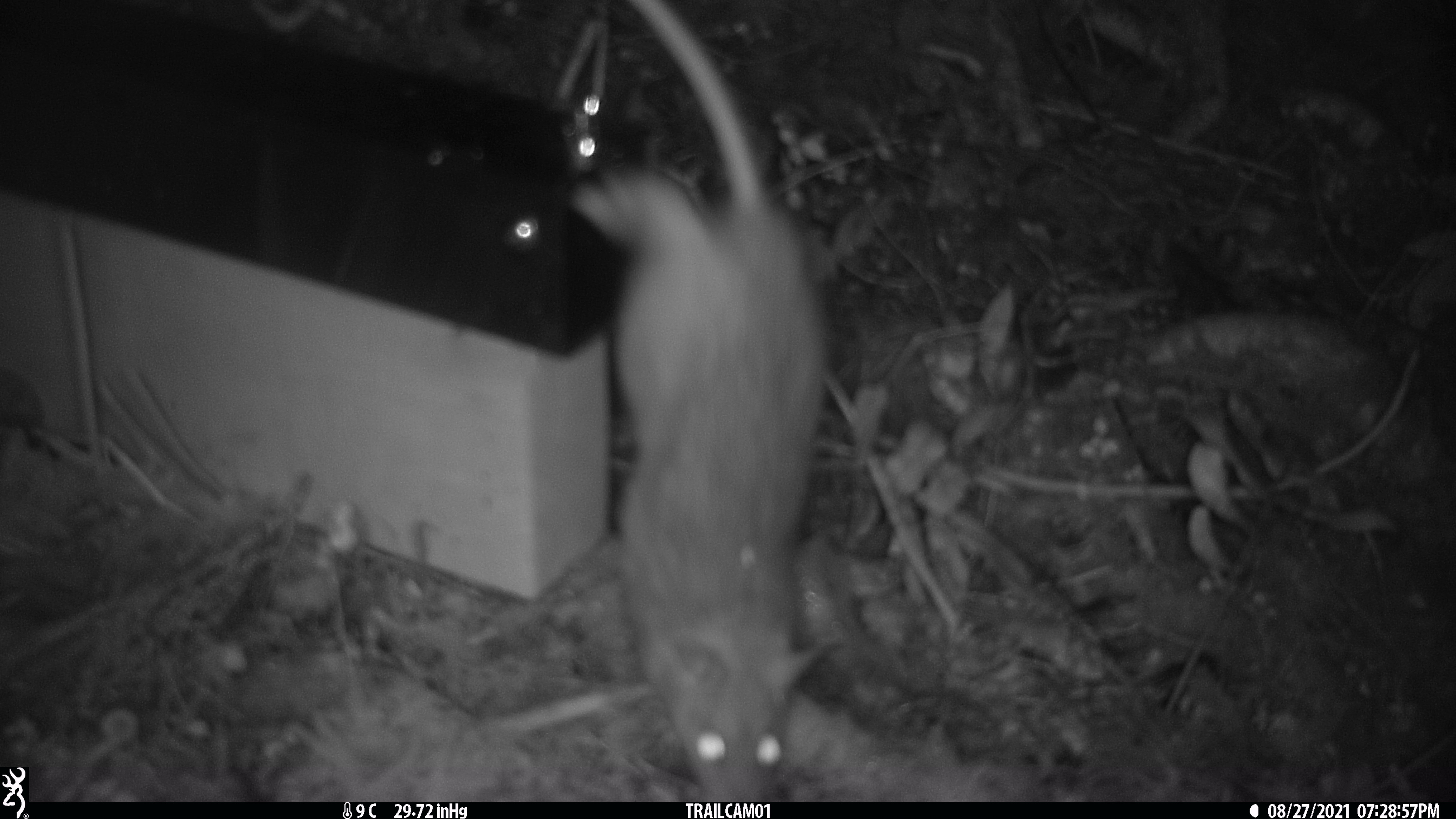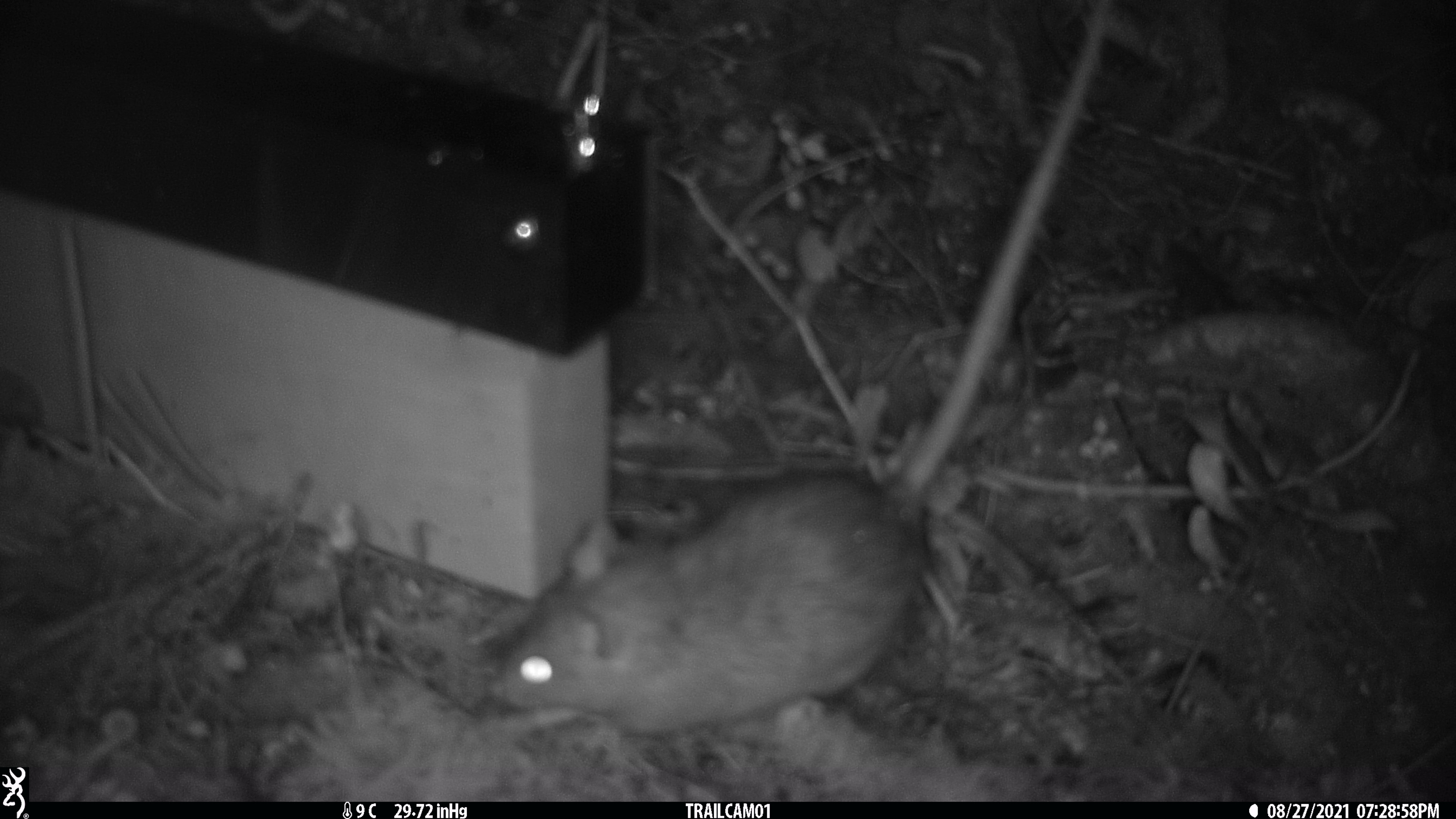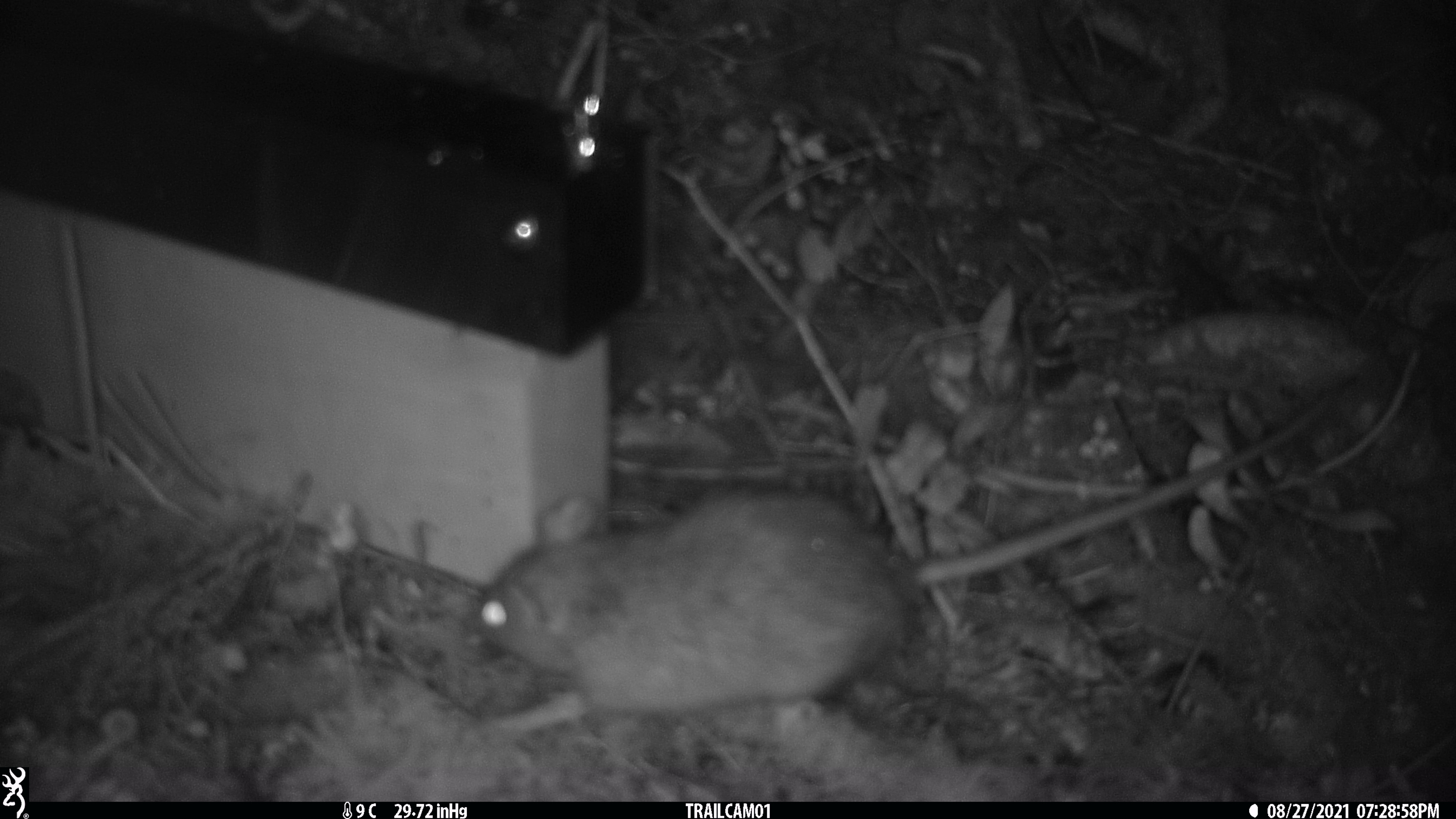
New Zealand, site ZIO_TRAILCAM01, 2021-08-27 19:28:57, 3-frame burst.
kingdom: Animalia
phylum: Chordata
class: Mammalia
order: Rodentia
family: Muridae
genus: Rattus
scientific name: Rattus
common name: rat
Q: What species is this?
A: Rat (Rattus).